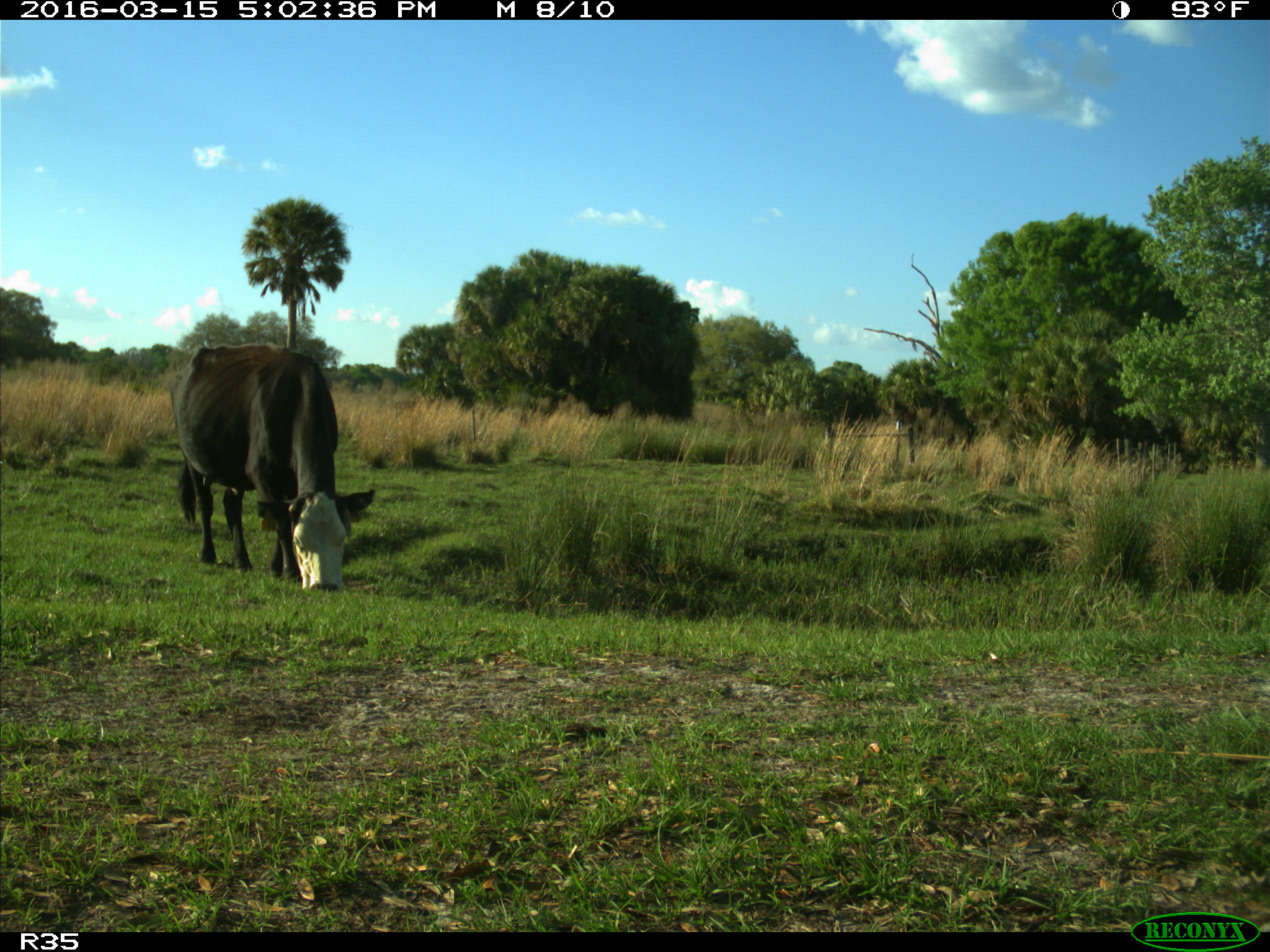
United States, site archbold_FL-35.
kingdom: Animalia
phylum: Chordata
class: Mammalia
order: Artiodactyla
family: Bovidae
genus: Bos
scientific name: Bos taurus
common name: domestic cow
Bos taurus (domestic cow).